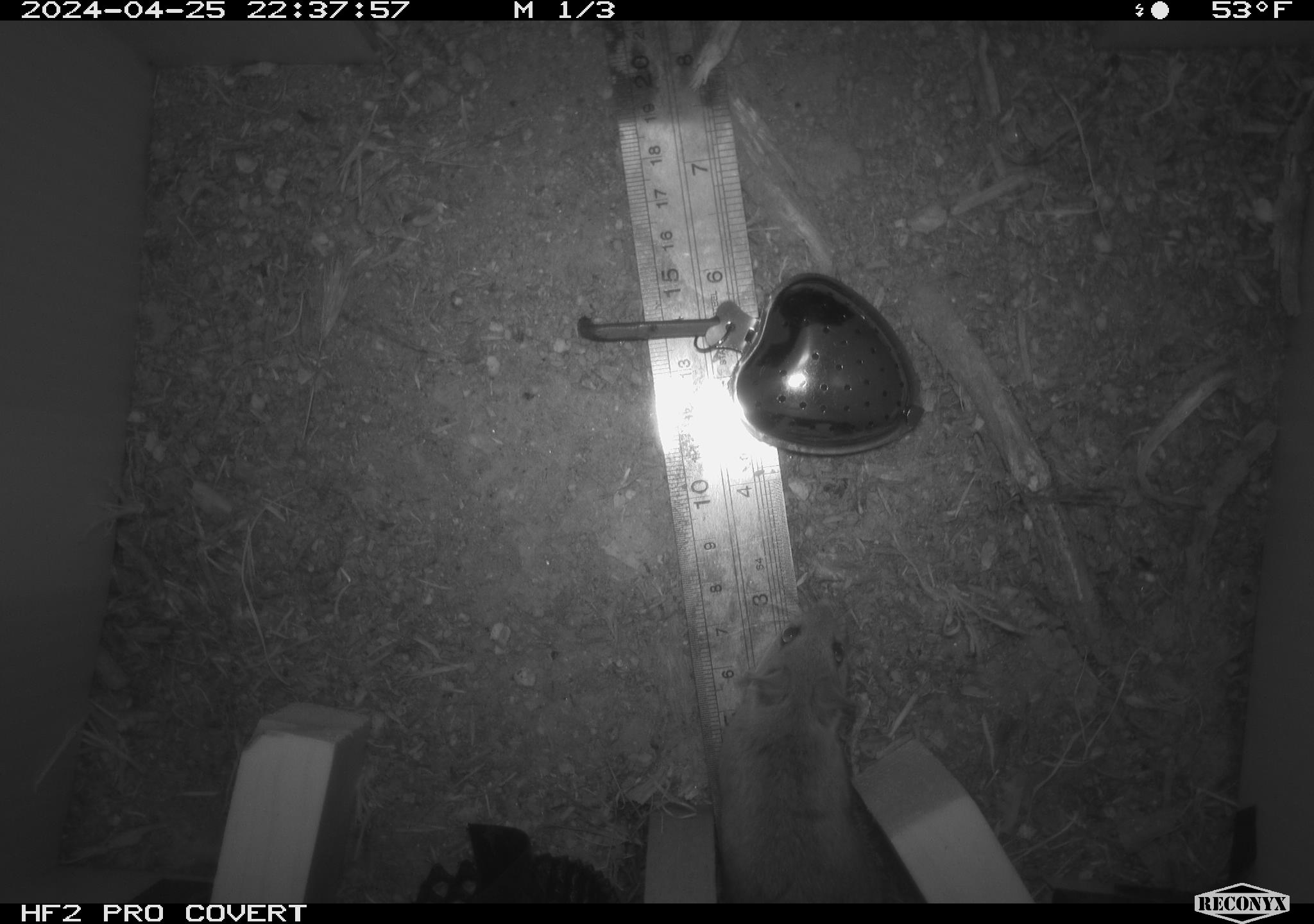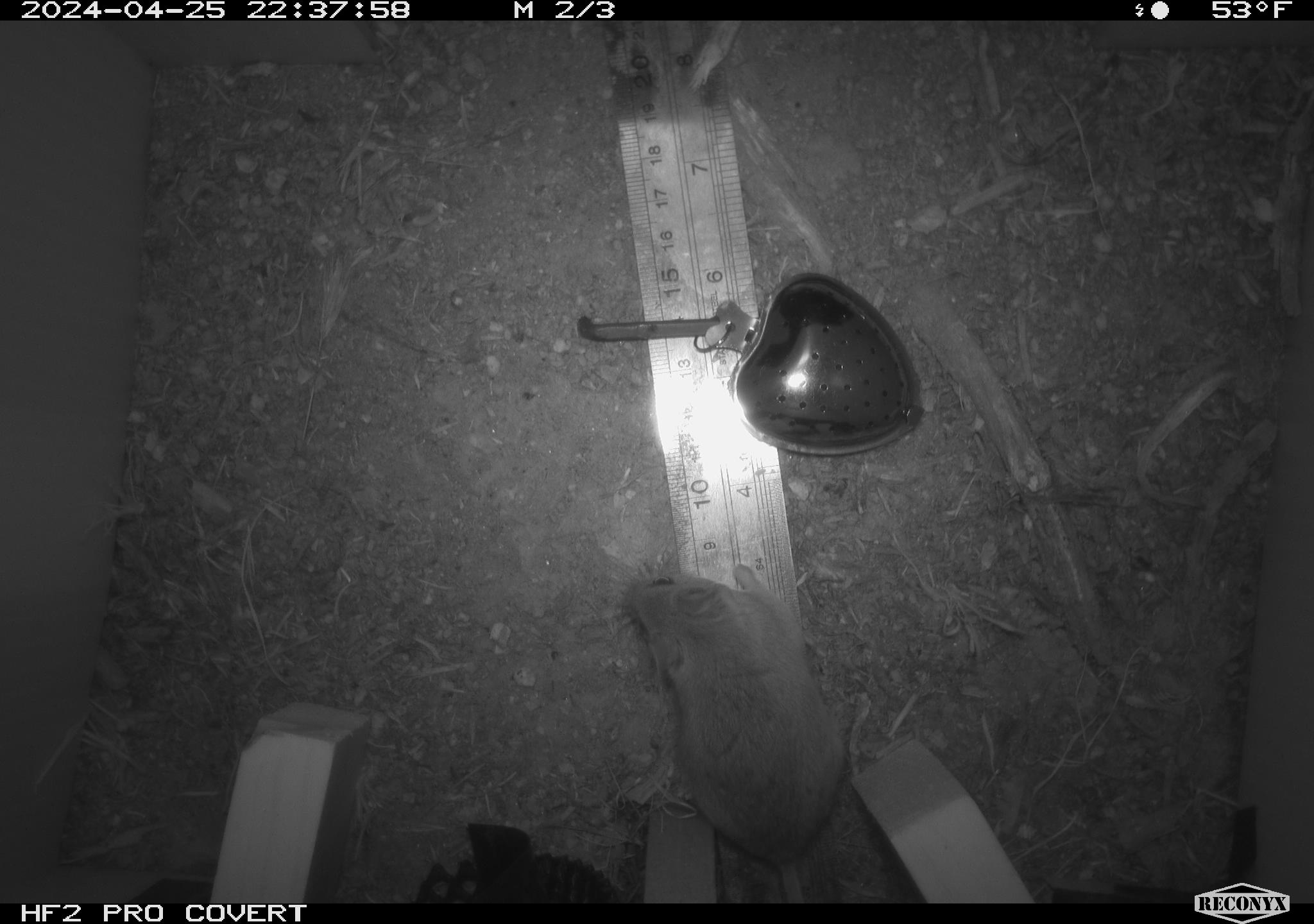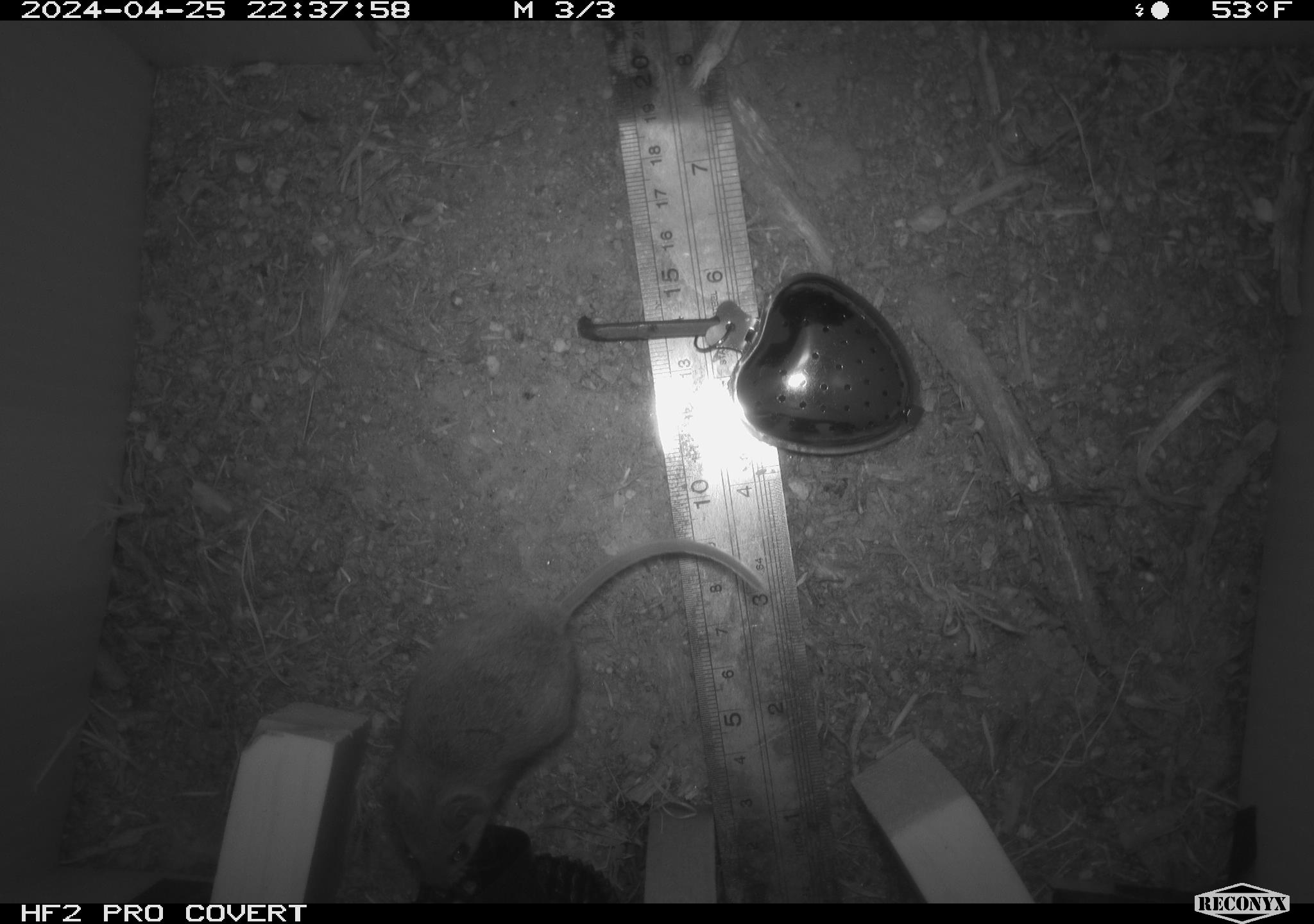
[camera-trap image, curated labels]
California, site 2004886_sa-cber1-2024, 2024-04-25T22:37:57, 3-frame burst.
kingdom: Animalia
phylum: Chordata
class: Mammalia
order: Rodentia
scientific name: Rodentia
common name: mouse species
Mouse species (Rodentia).